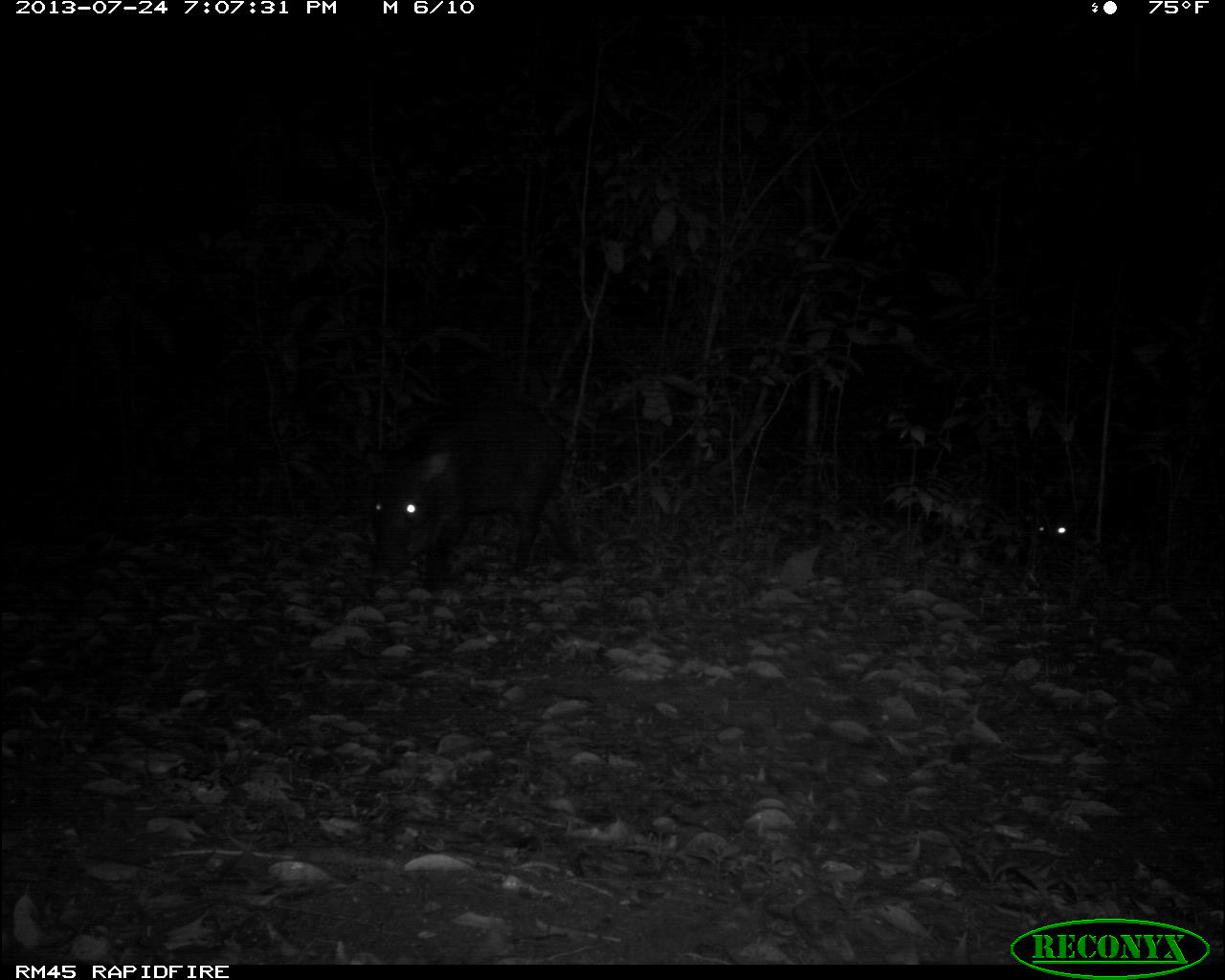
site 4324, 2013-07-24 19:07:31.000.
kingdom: Animalia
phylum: Chordata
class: Mammalia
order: Artiodactyla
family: Tayassuidae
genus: Tayassu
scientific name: Tayassu pecari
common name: white-lipped peccary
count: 2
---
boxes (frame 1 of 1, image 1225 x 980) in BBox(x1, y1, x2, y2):
tayassu pecari: BBox(364, 397, 584, 589); BBox(1032, 495, 1171, 592)